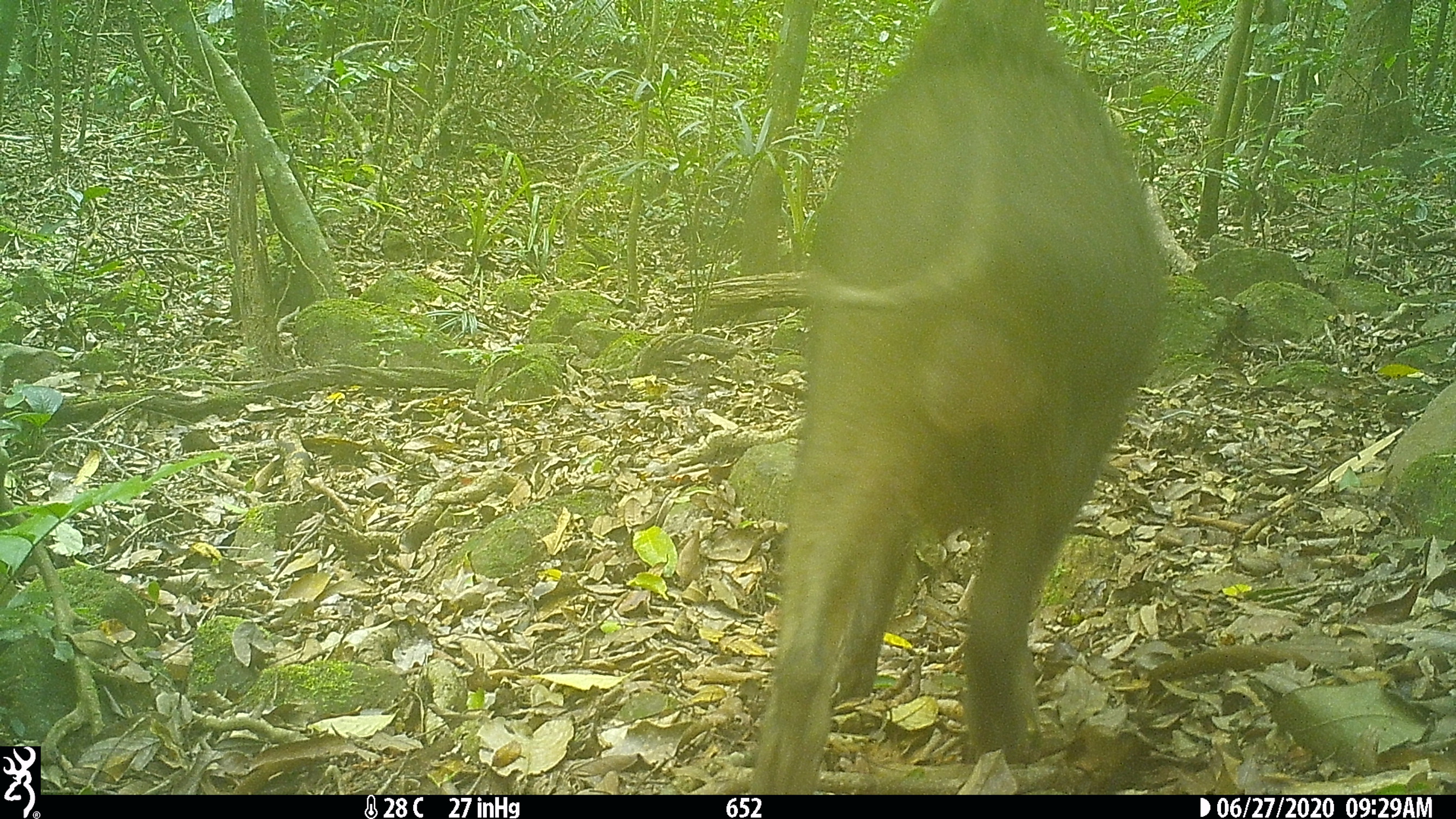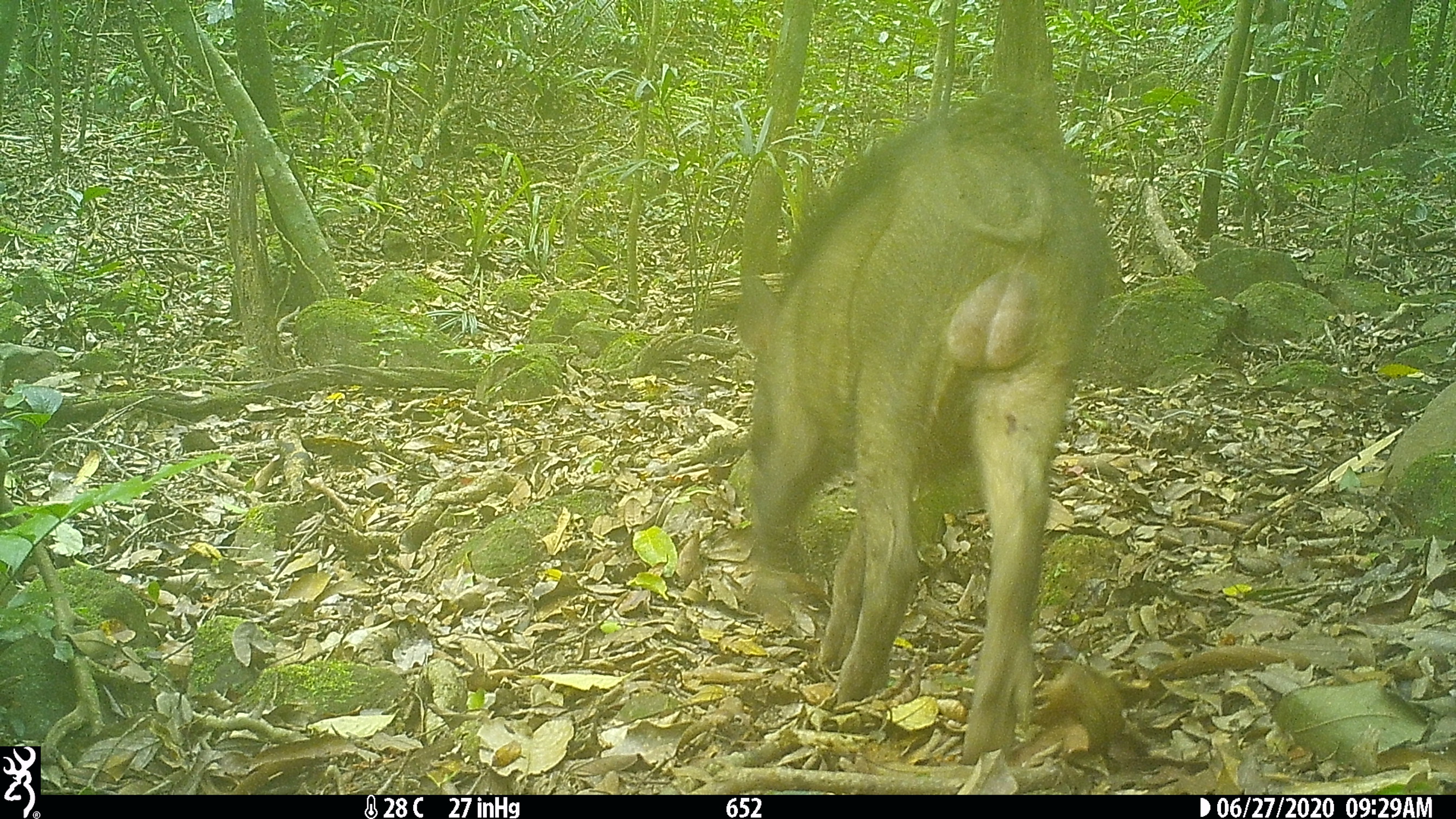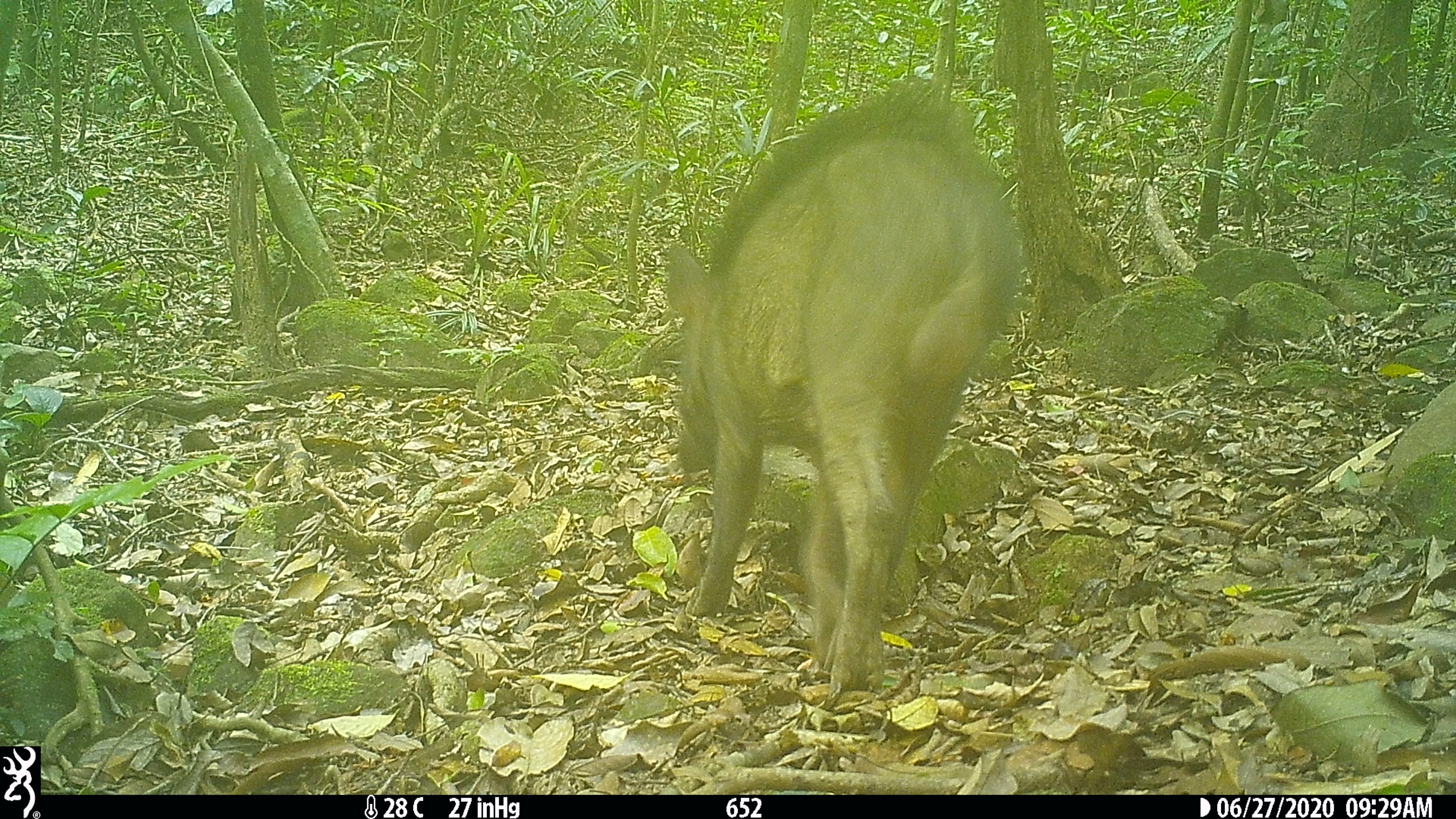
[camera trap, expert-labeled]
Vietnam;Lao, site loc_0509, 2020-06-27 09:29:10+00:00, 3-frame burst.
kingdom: Animalia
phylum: Chordata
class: Mammalia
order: Artiodactyla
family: Suidae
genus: Sus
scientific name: Sus scrofa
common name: eurasian wild pig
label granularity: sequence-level